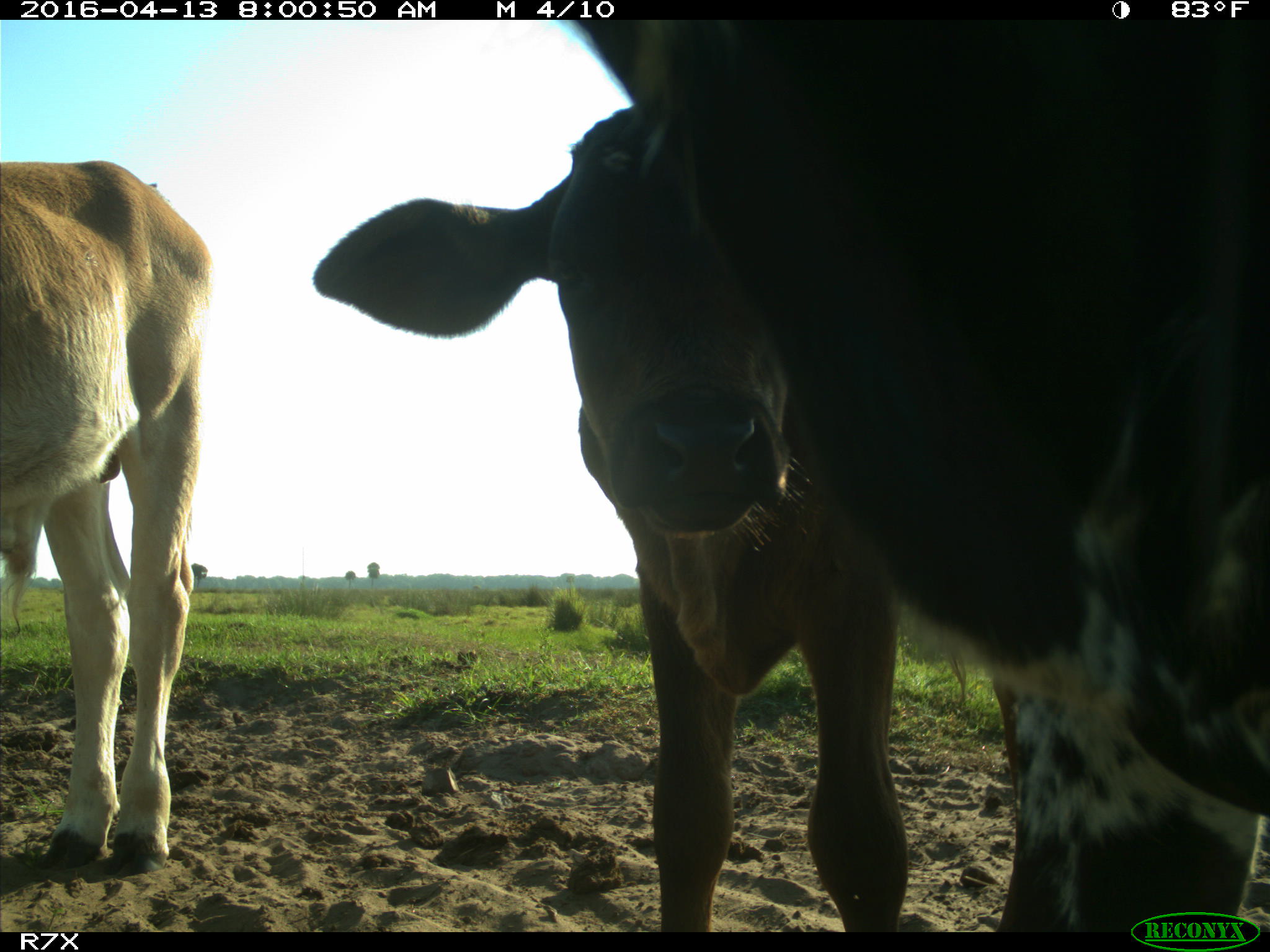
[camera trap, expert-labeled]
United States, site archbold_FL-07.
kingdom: Animalia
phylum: Chordata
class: Mammalia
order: Artiodactyla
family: Bovidae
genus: Bos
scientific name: Bos taurus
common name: domestic cow